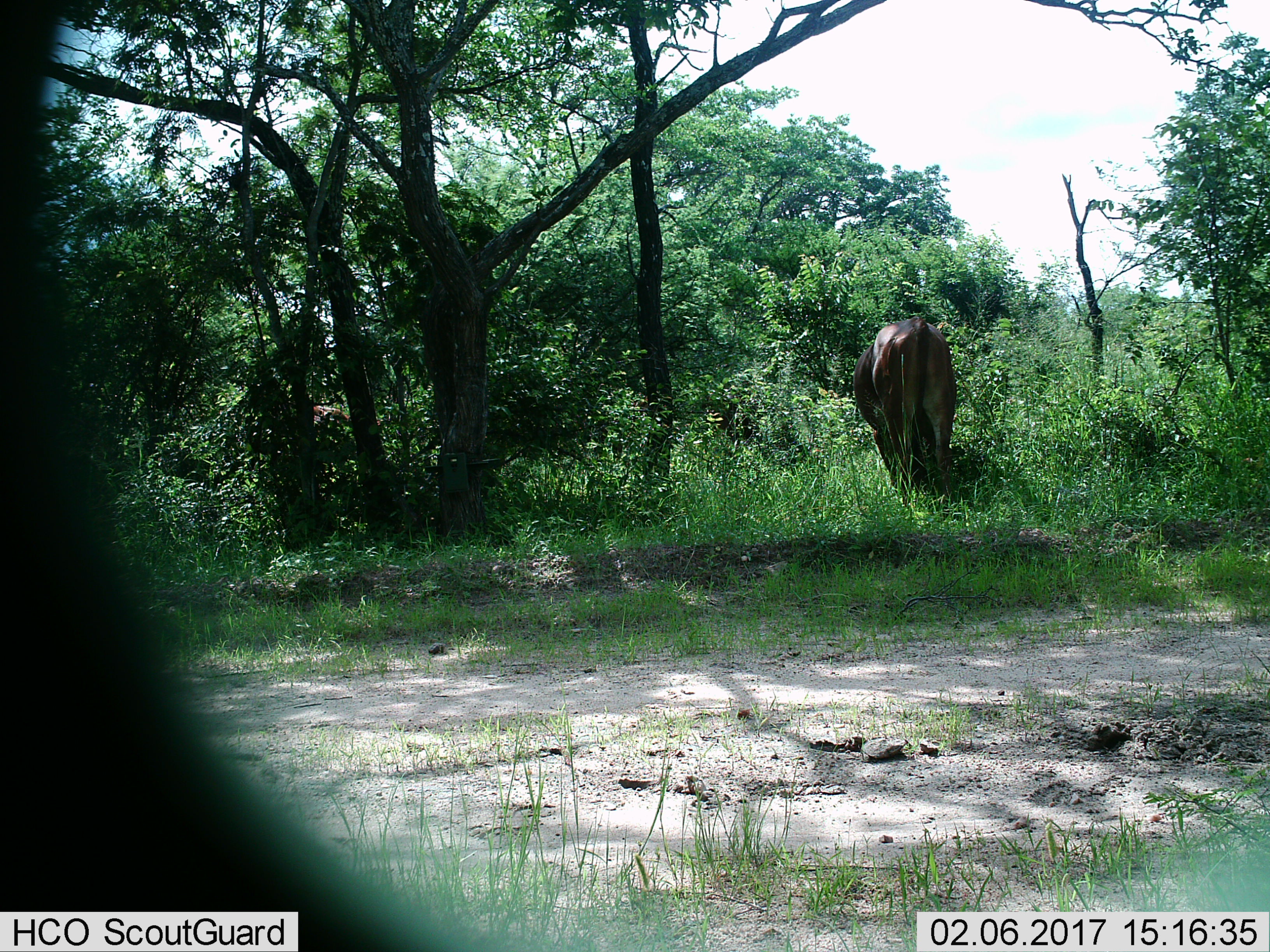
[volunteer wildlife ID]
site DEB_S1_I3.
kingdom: Animalia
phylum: Chordata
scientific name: Vertebrata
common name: domestic animal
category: domesticanimal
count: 1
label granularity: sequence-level